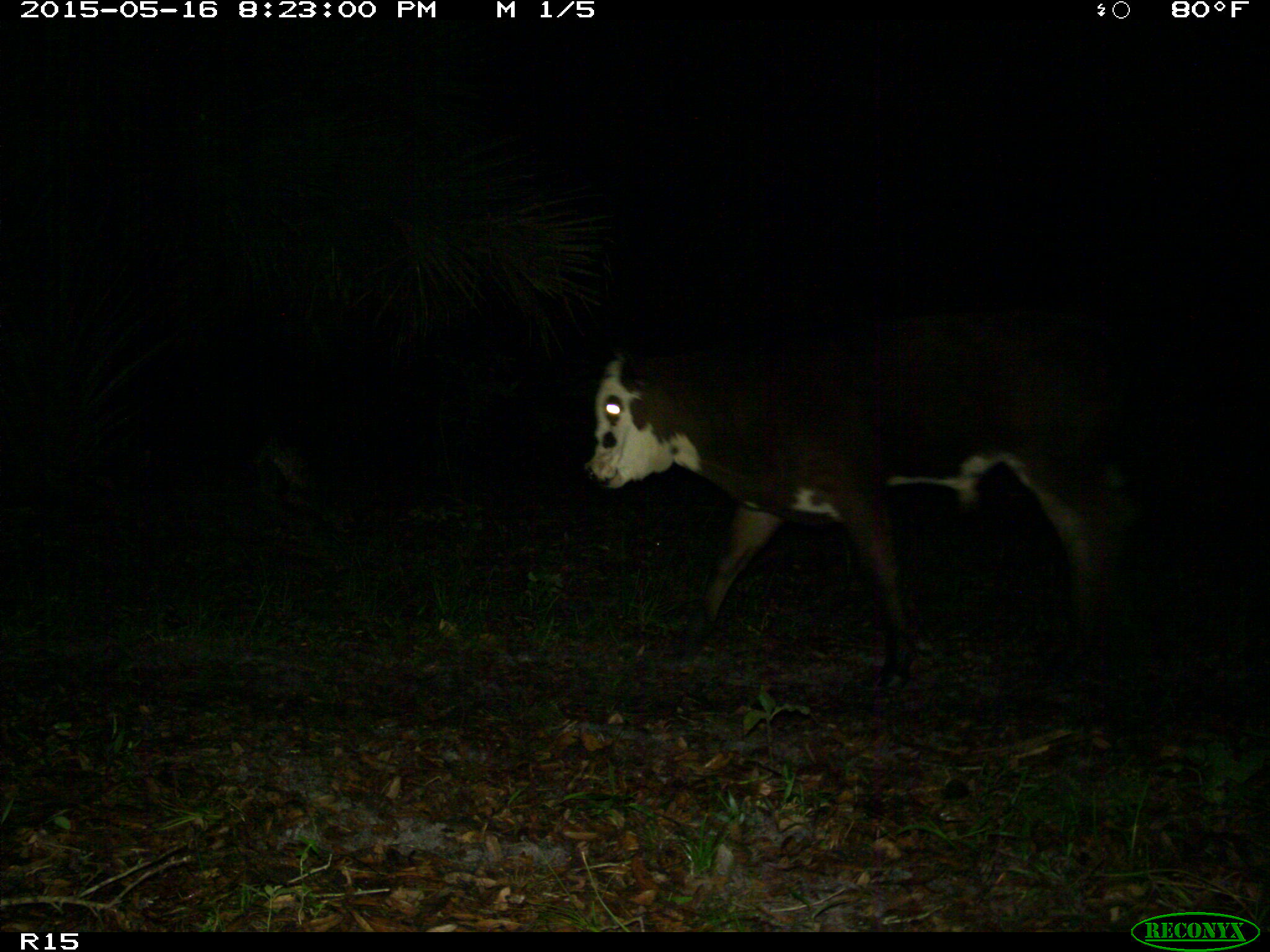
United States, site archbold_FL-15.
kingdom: Animalia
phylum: Chordata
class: Mammalia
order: Artiodactyla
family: Bovidae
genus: Bos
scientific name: Bos taurus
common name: domestic cow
Bos taurus (domestic cow).